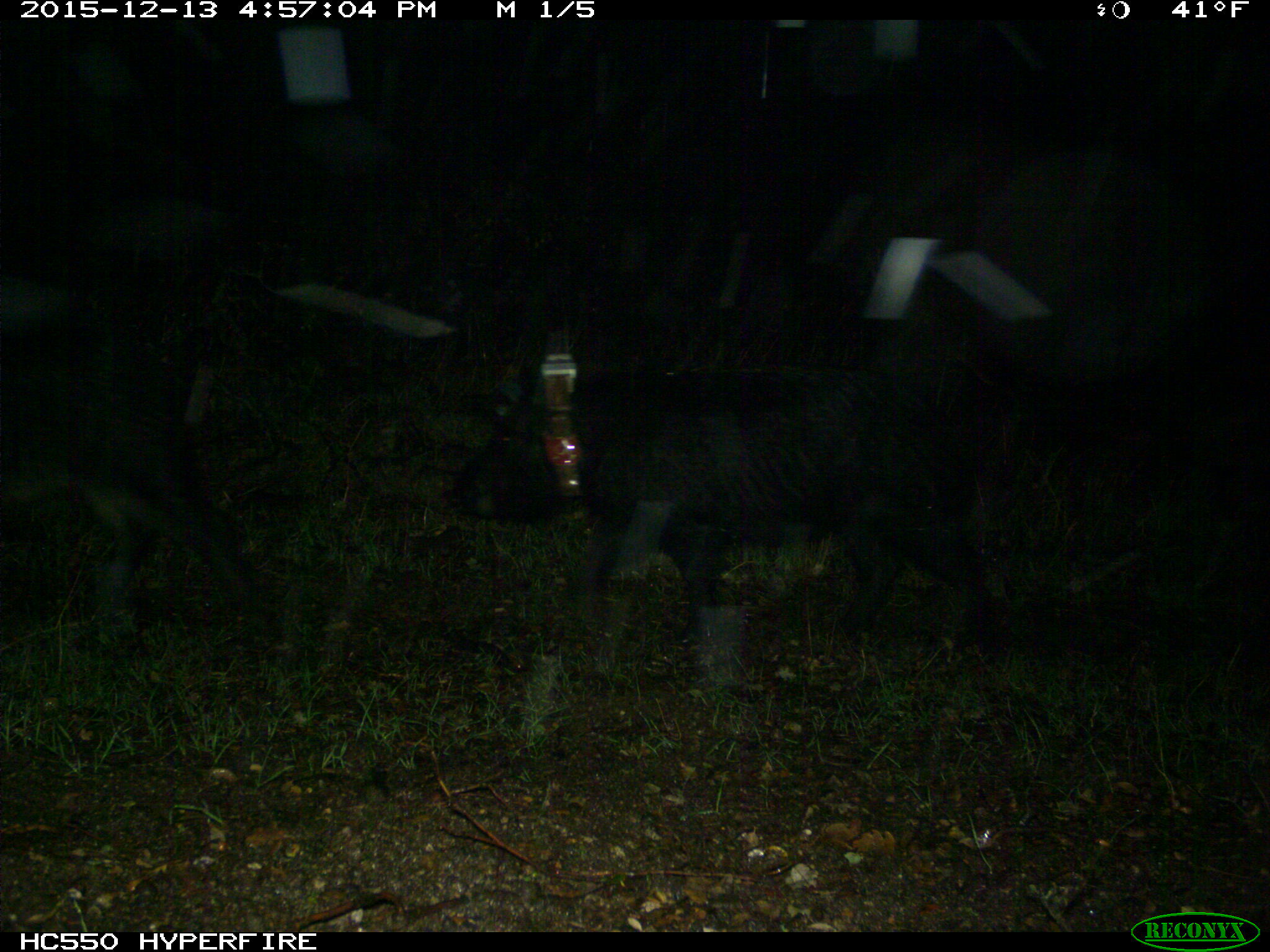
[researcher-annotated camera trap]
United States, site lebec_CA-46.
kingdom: Animalia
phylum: Chordata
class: Mammalia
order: Artiodactyla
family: Suidae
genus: Sus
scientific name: Sus scrofa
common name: wild boar